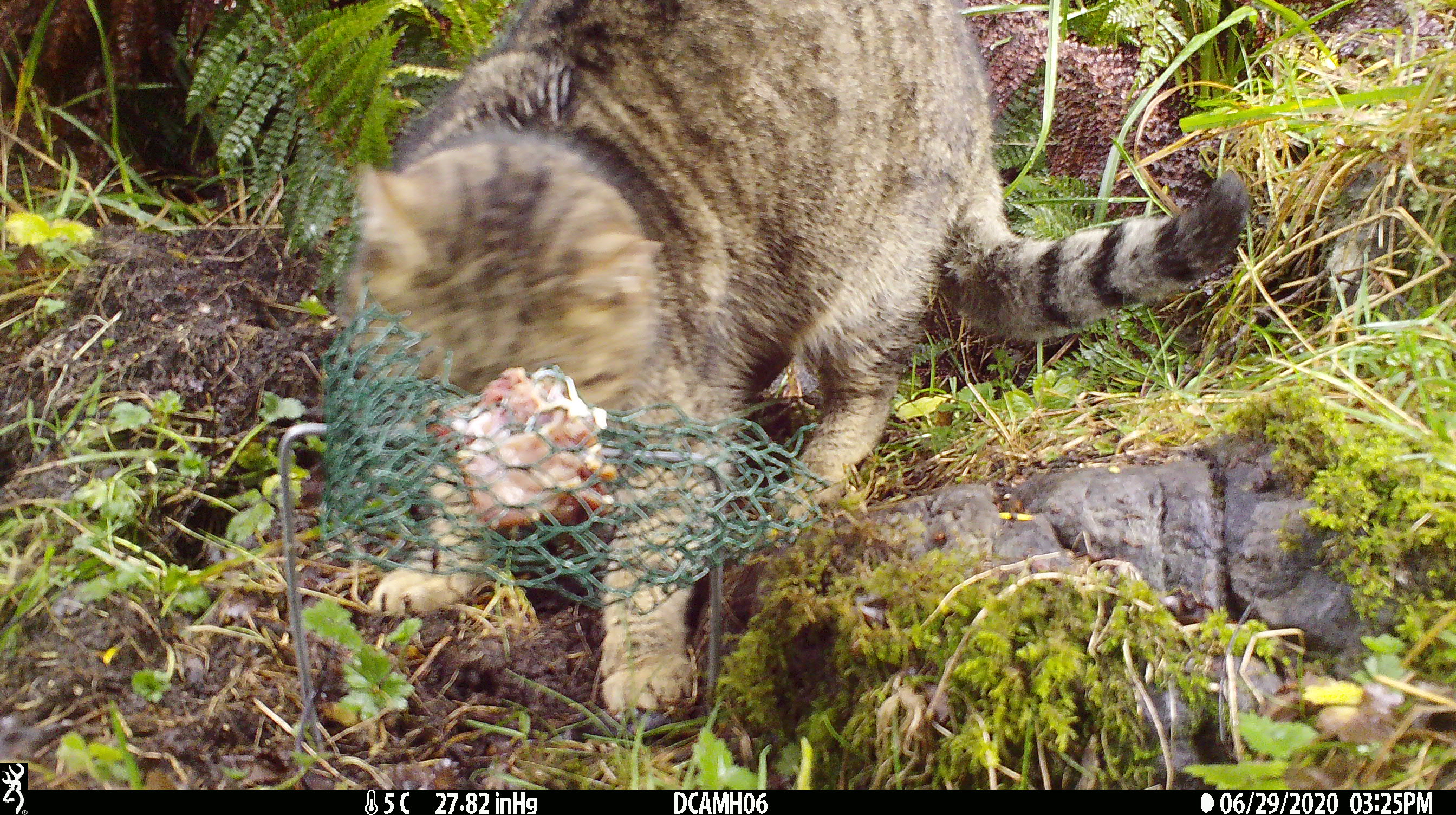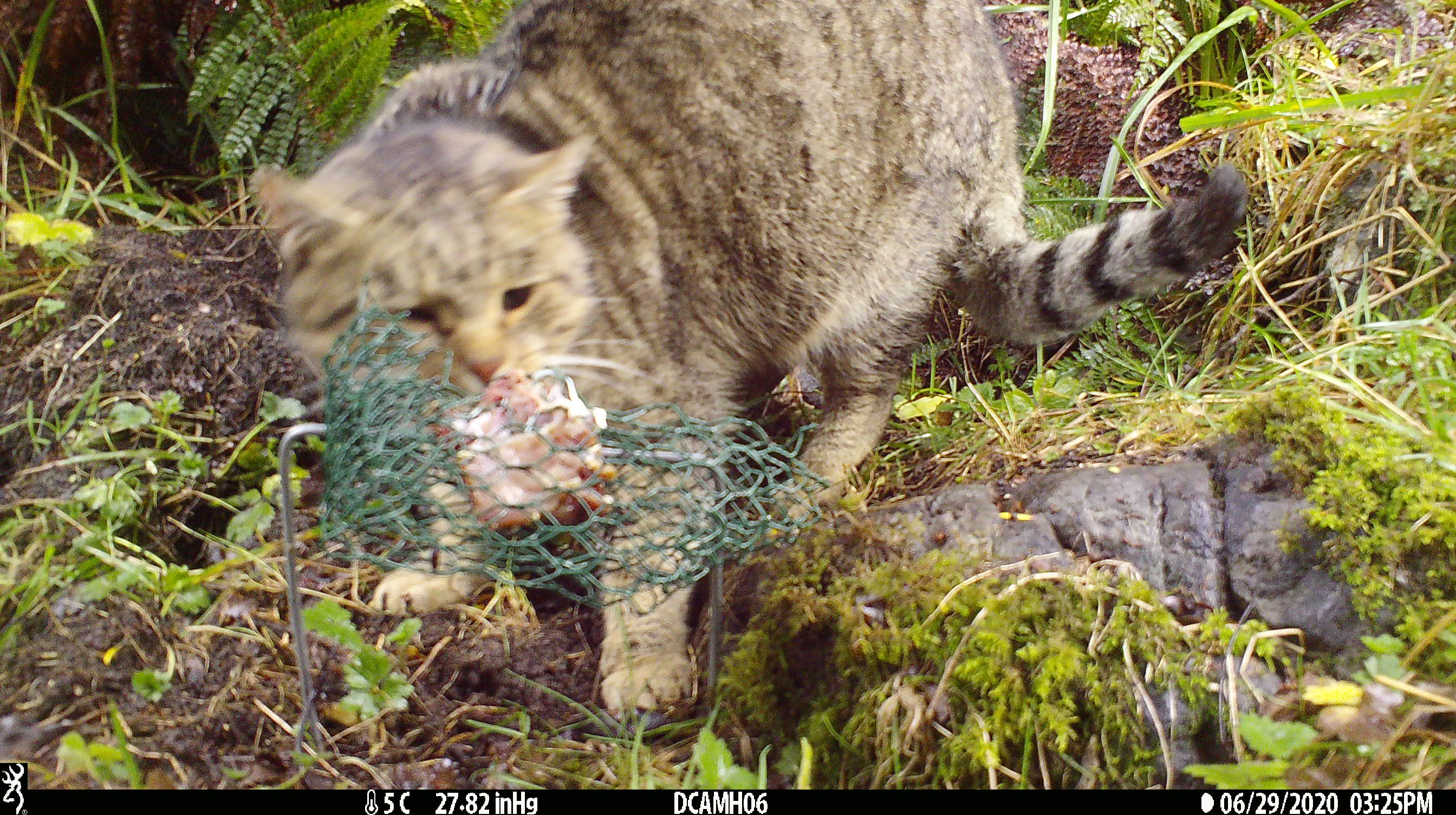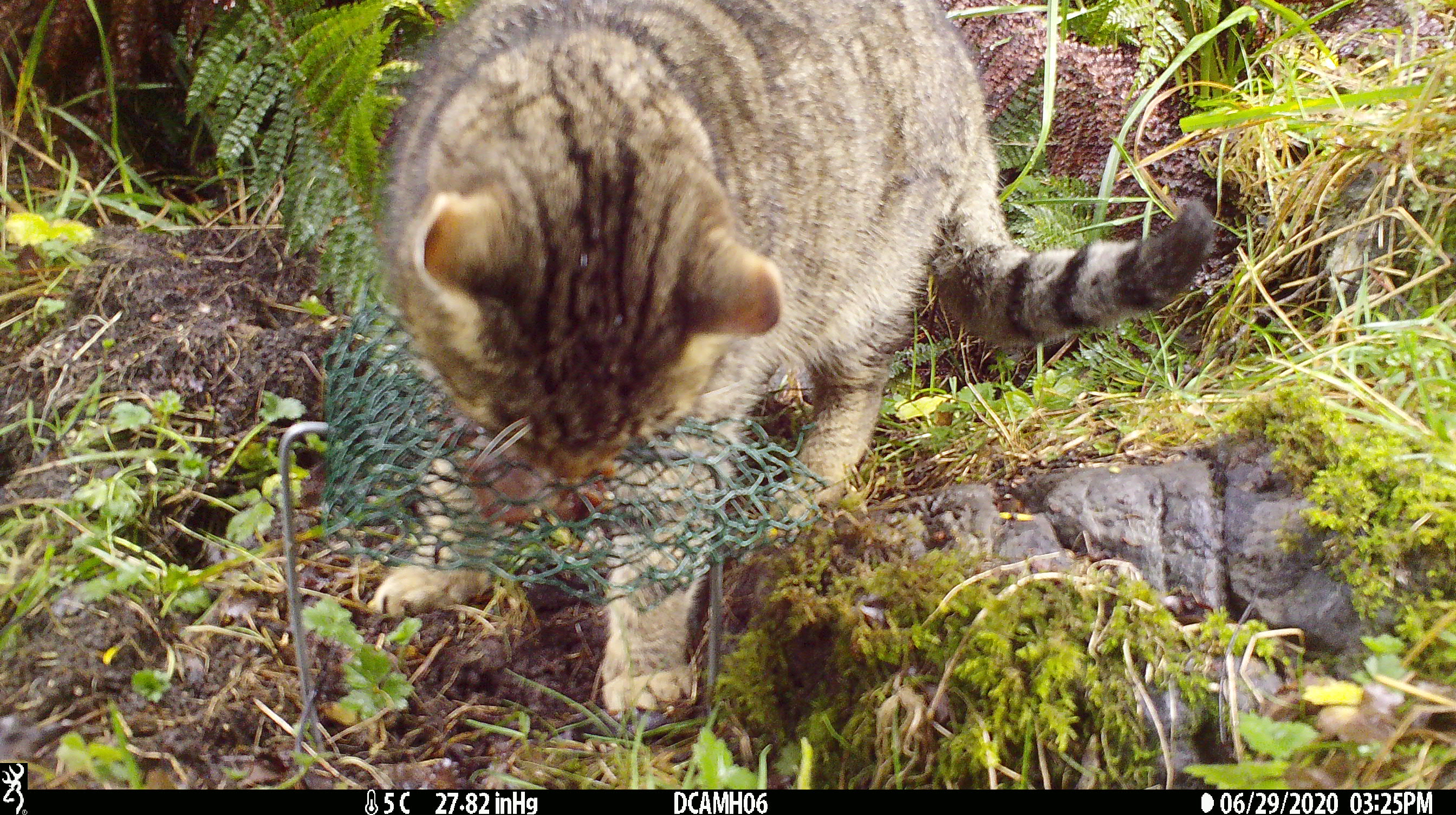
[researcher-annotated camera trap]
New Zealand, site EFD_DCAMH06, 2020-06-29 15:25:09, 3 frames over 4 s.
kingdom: Animalia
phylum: Chordata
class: Mammalia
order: Carnivora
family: Felidae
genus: Felis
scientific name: Felis catus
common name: domestic cat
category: cat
Cat (domestic cat) (Felis catus).